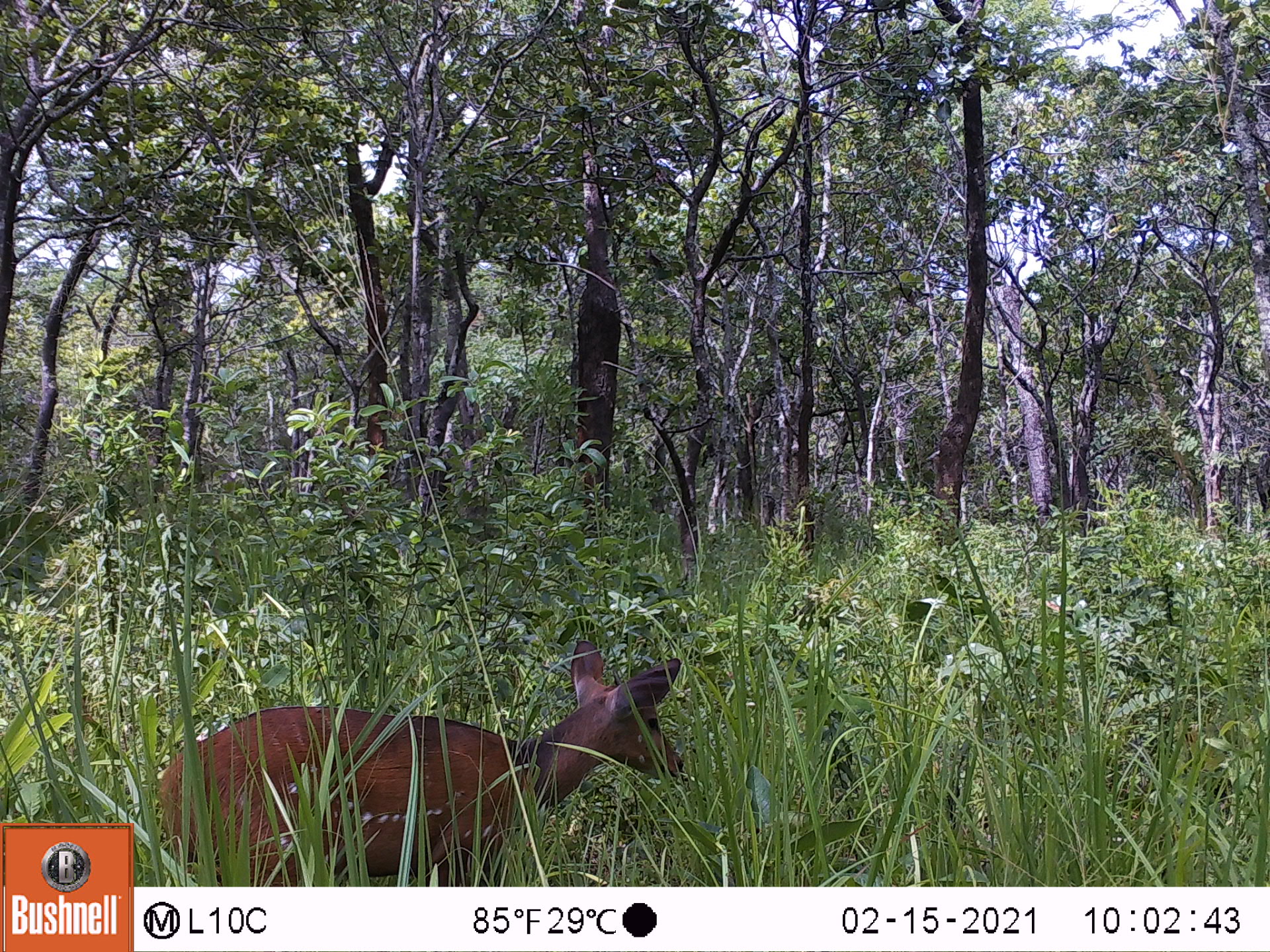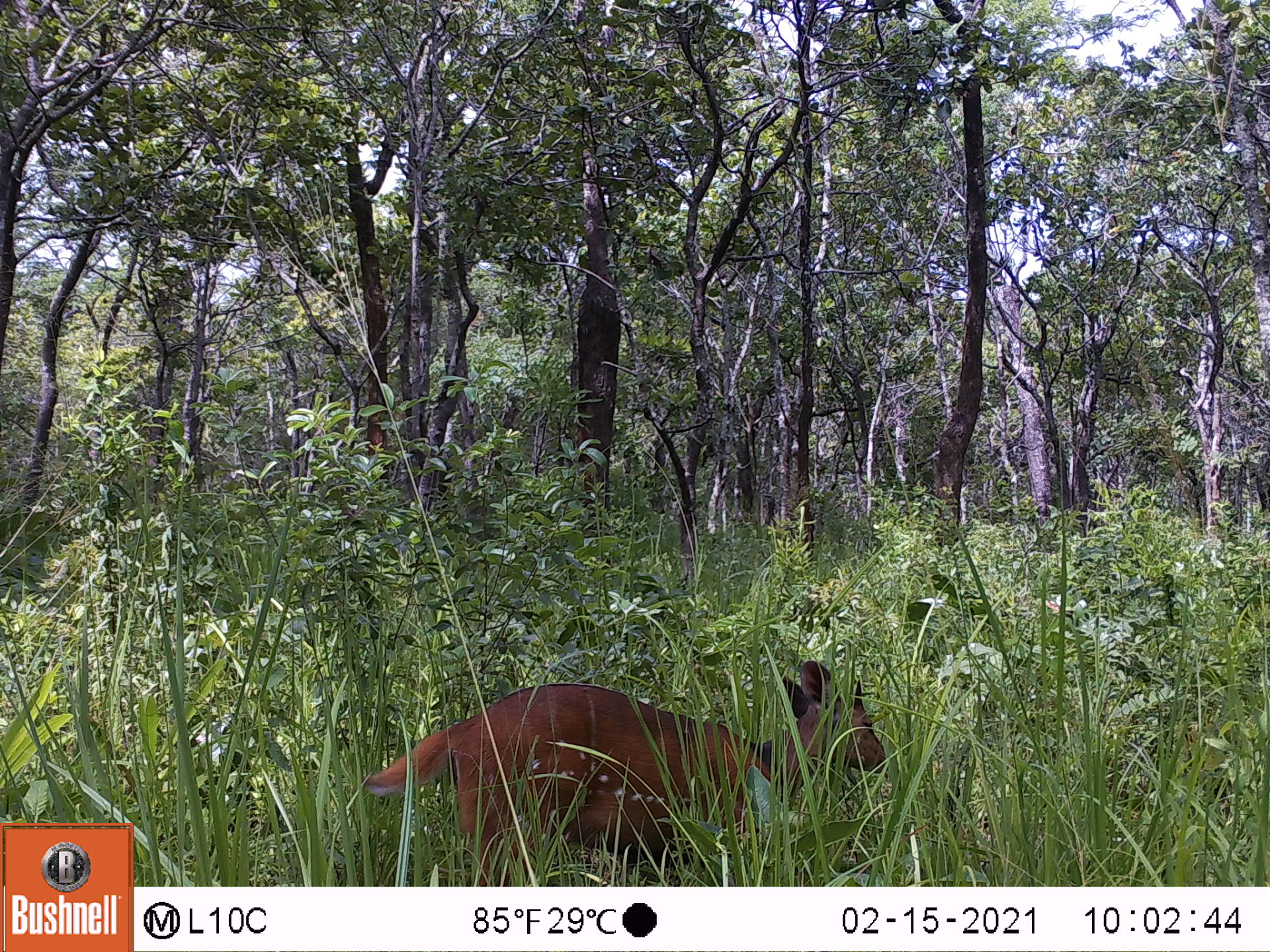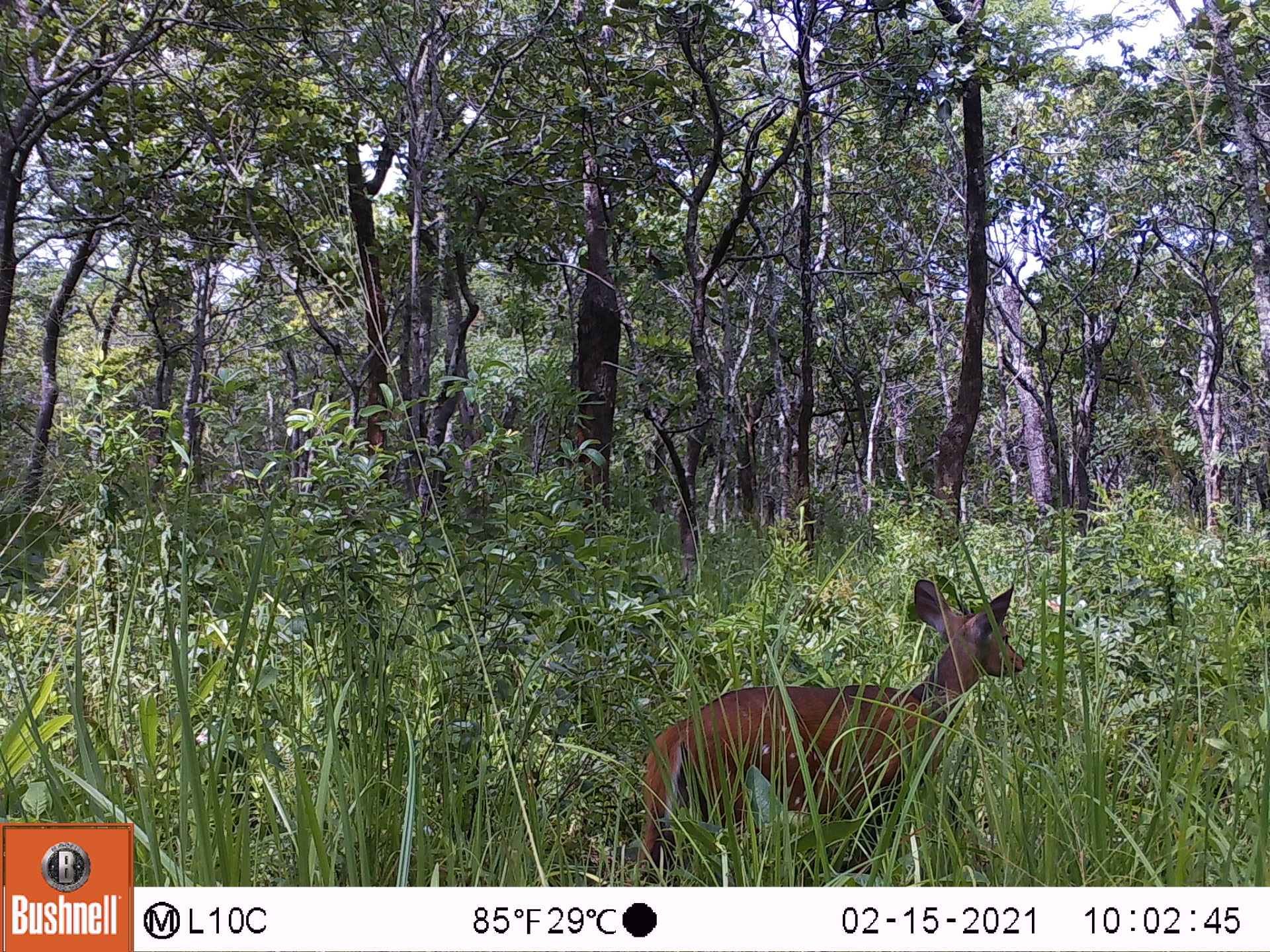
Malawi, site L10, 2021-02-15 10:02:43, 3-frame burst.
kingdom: Animalia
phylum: Chordata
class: Mammalia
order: Artiodactyla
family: Bovidae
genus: Tragelaphus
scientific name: Tragelaphus sylvaticus sylvaticus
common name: cape bushbuck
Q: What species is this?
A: Cape bushbuck (Tragelaphus sylvaticus sylvaticus).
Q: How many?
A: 1.